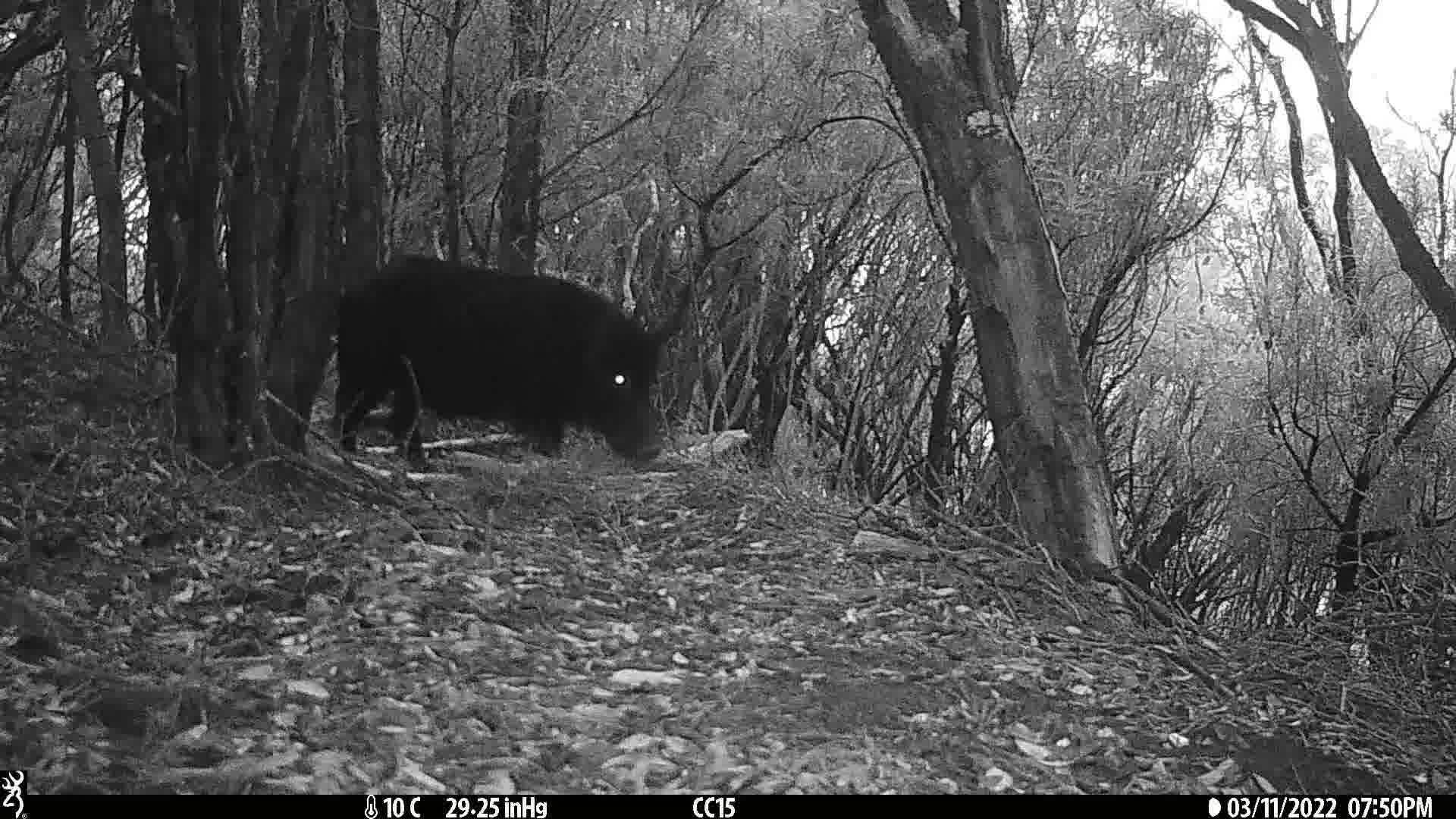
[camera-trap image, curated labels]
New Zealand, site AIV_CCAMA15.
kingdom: Animalia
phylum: Chordata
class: Mammalia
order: Artiodactyla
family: Suidae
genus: Sus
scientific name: Sus scrofa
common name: pig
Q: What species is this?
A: Pig (Sus scrofa).